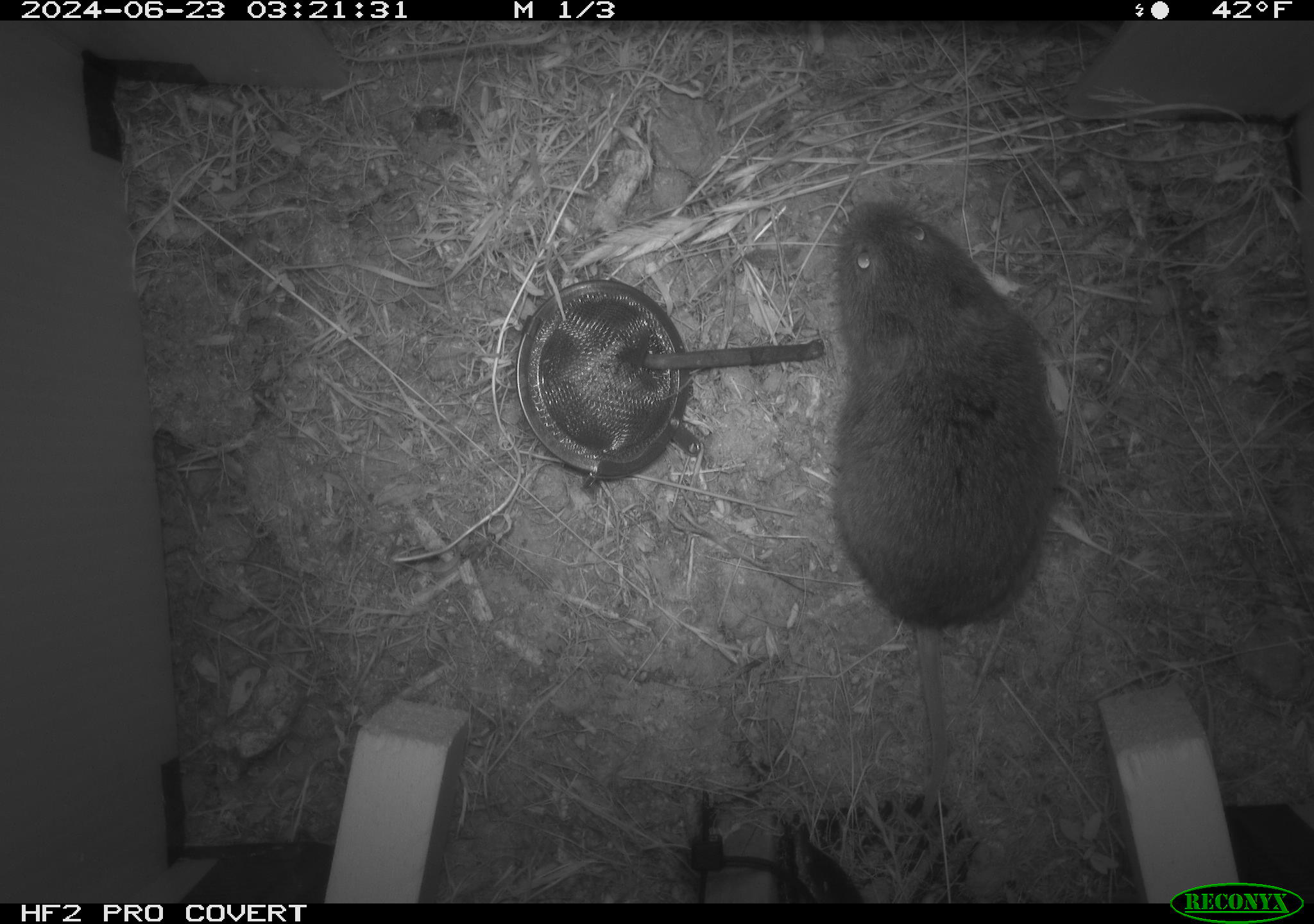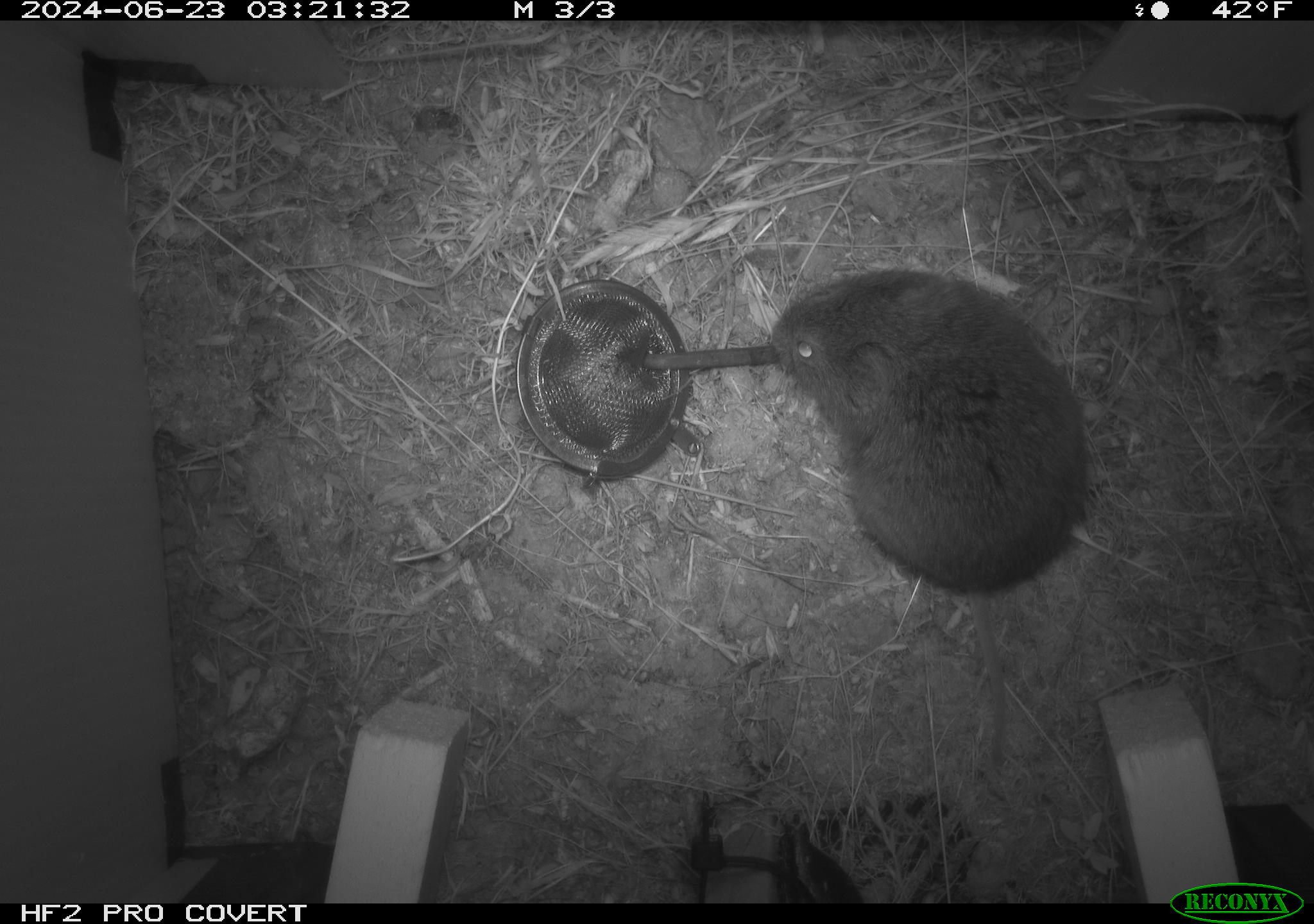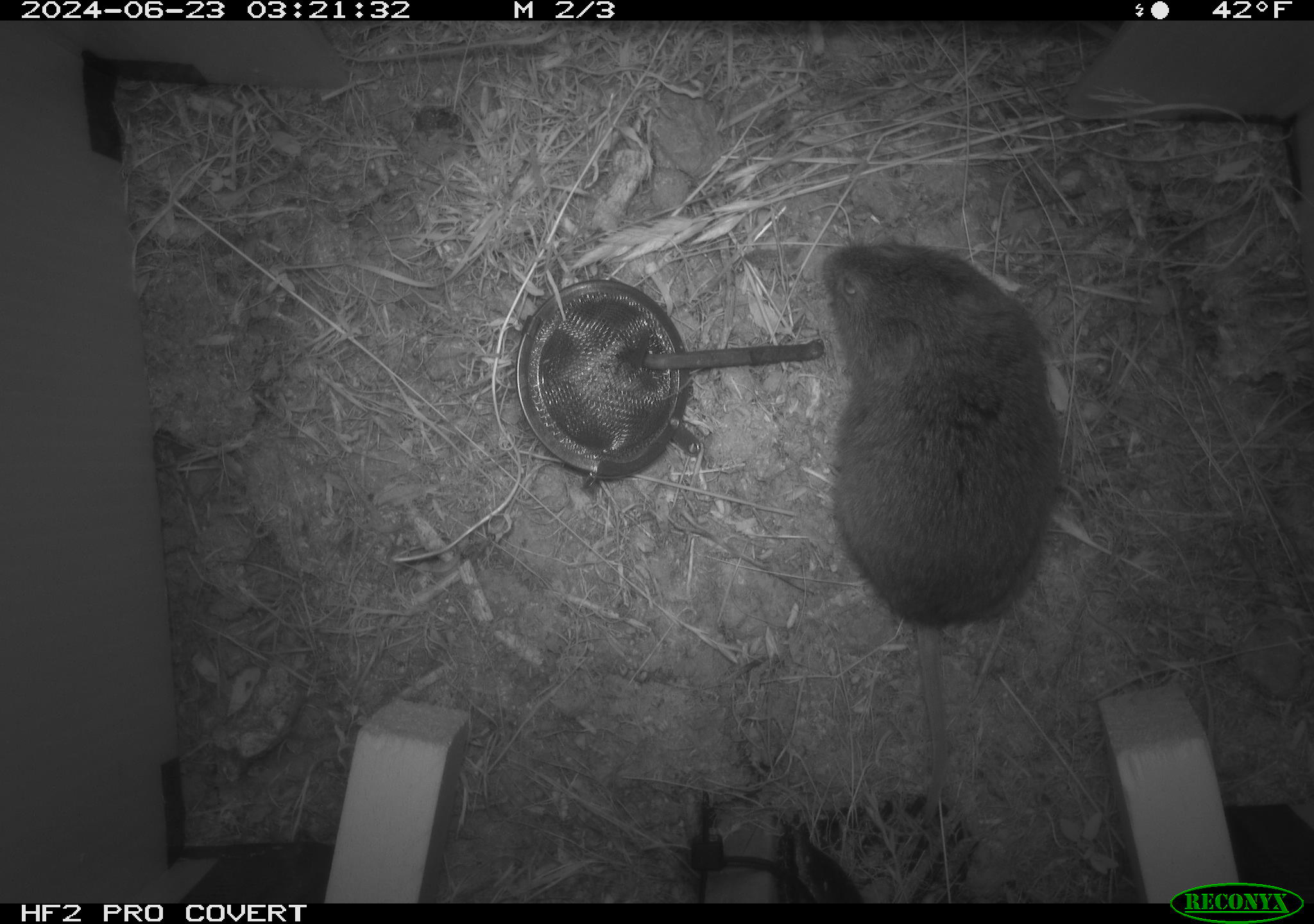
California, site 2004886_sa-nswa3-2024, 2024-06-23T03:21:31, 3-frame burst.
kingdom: Animalia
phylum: Chordata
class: Mammalia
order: Rodentia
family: Cricetidae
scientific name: Arvicolinae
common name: voles, lemmings, and muskrats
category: arvicolinae subfamily